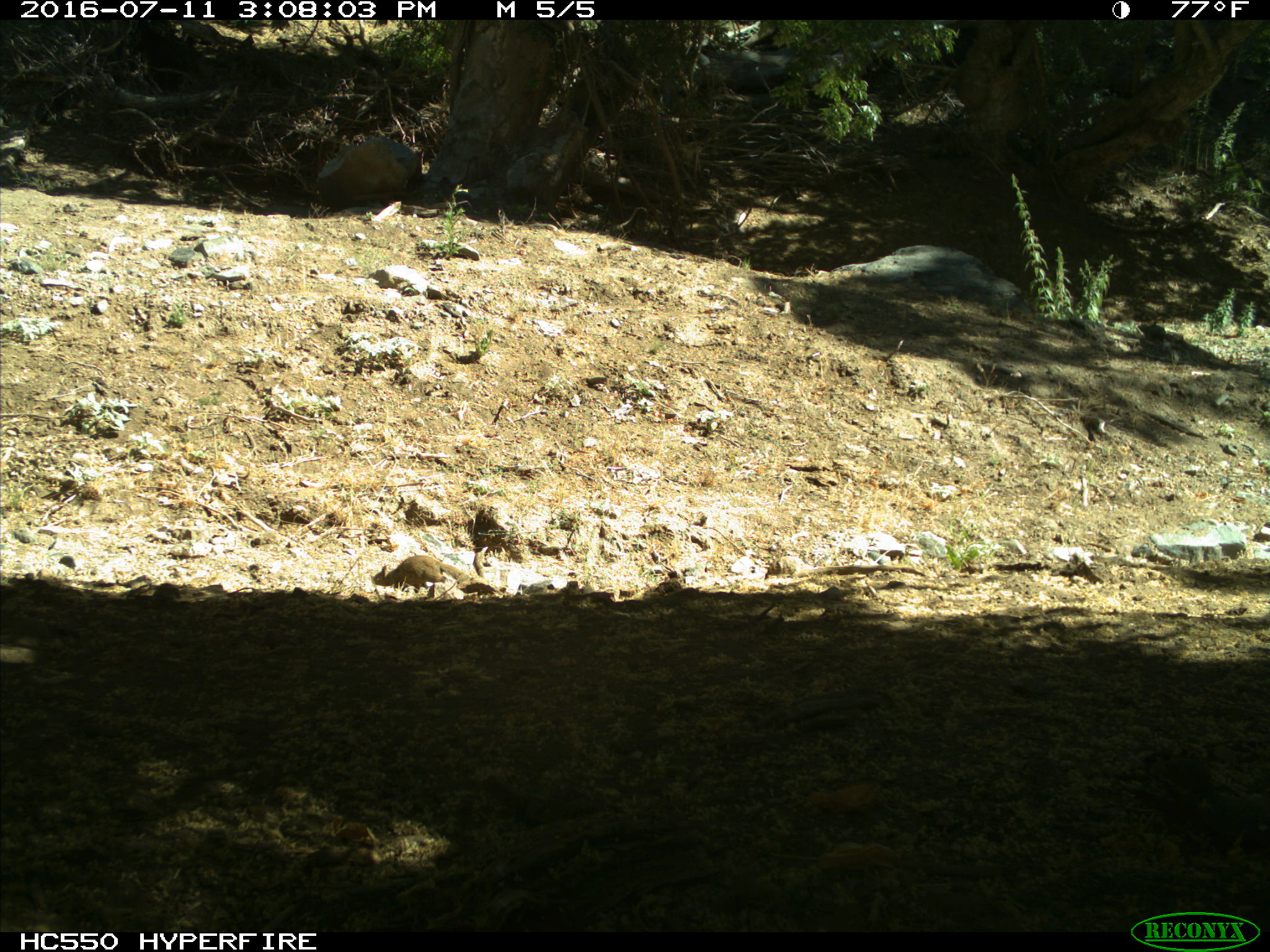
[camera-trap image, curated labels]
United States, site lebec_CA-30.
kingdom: Animalia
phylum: Chordata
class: Mammalia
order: Rodentia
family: Sciuridae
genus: Otospermophilus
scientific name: Otospermophilus beecheyi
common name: california ground squirrel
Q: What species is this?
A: Otospermophilus beecheyi (california ground squirrel).